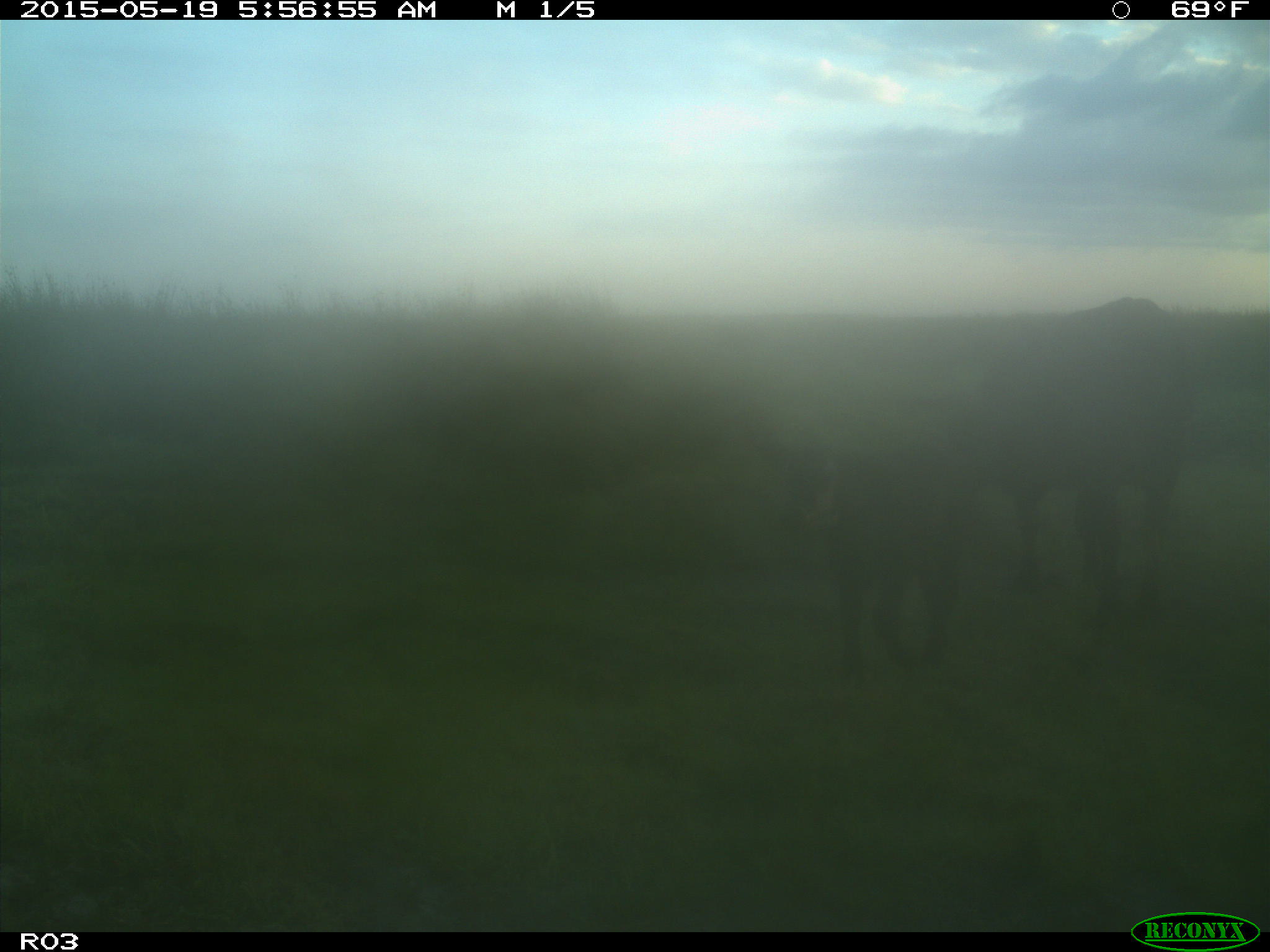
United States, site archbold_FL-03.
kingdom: Animalia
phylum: Chordata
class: Mammalia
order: Artiodactyla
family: Bovidae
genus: Bos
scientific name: Bos taurus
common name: domestic cow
Bos taurus (domestic cow).